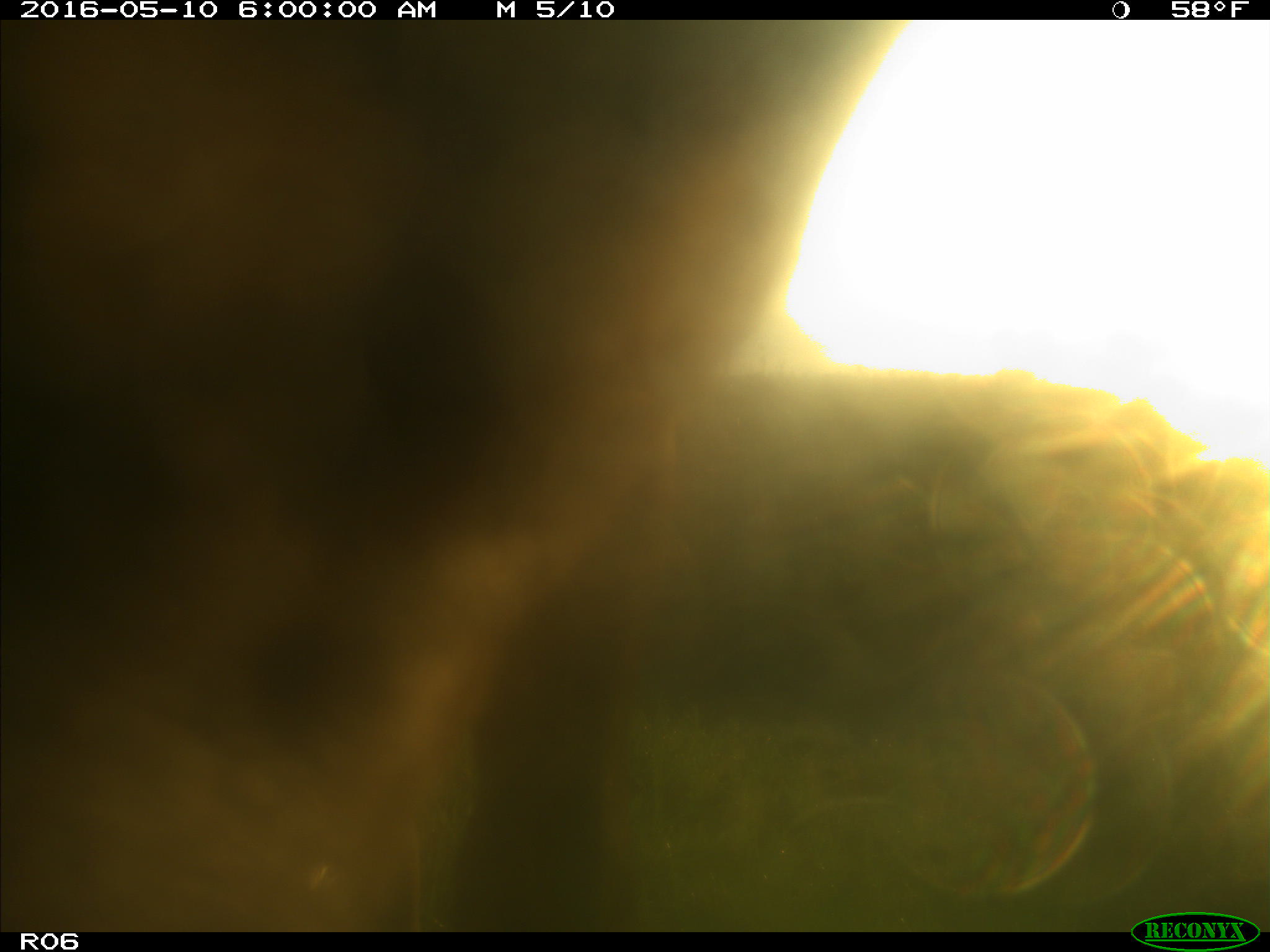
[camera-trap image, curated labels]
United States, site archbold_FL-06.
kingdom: Animalia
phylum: Chordata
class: Mammalia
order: Artiodactyla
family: Bovidae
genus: Bos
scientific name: Bos taurus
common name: domestic cow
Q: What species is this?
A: Bos taurus (domestic cow).